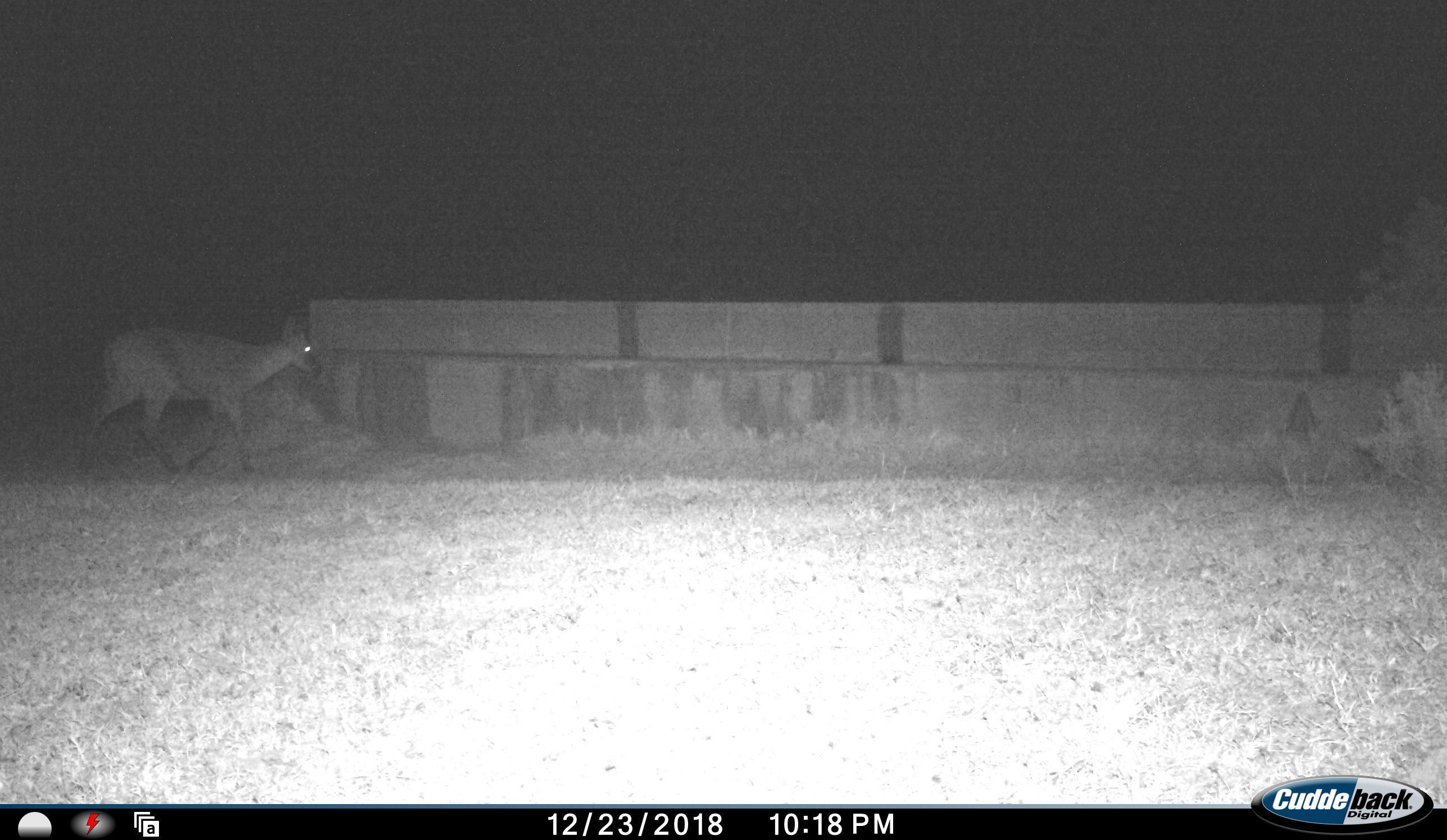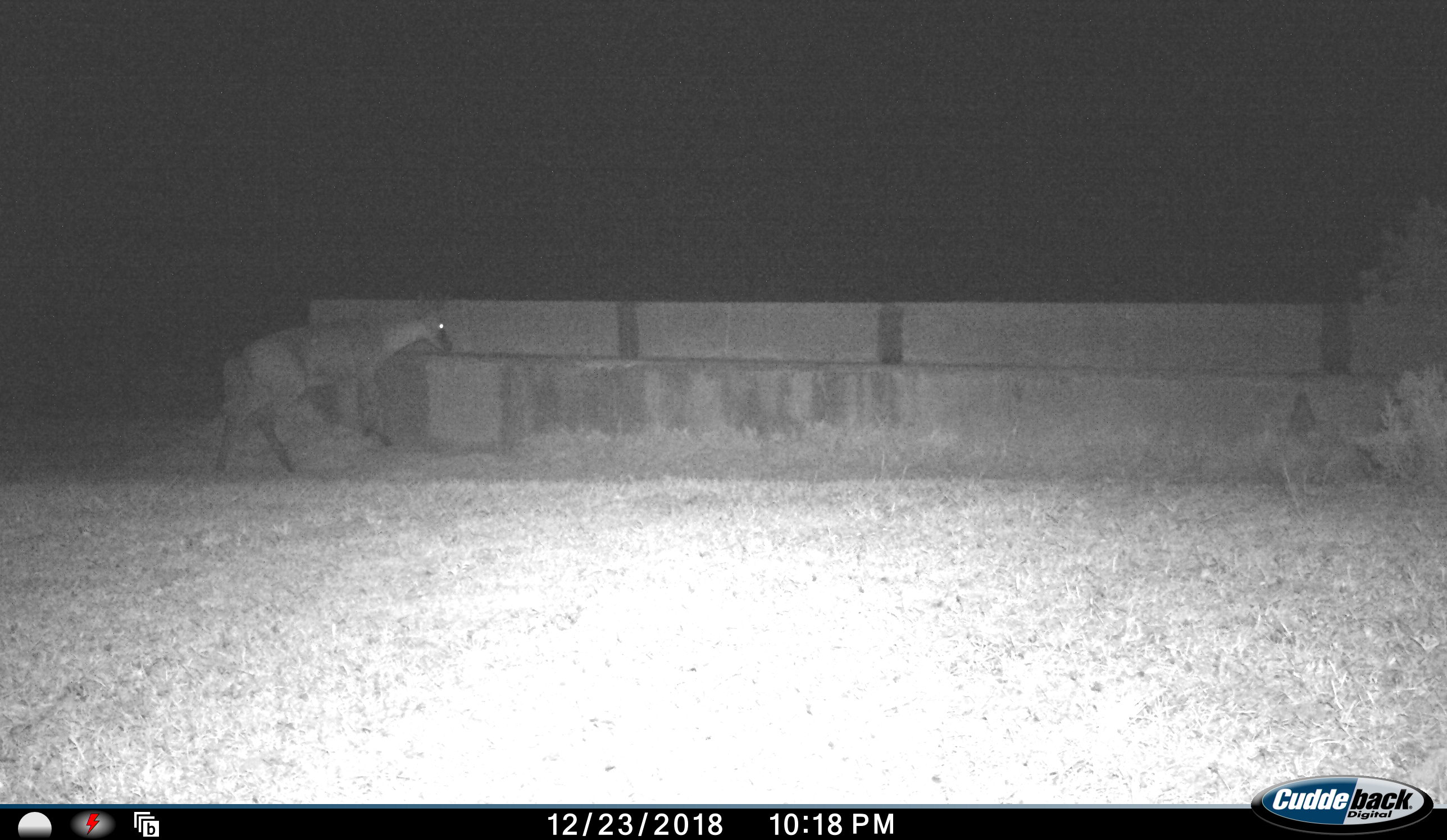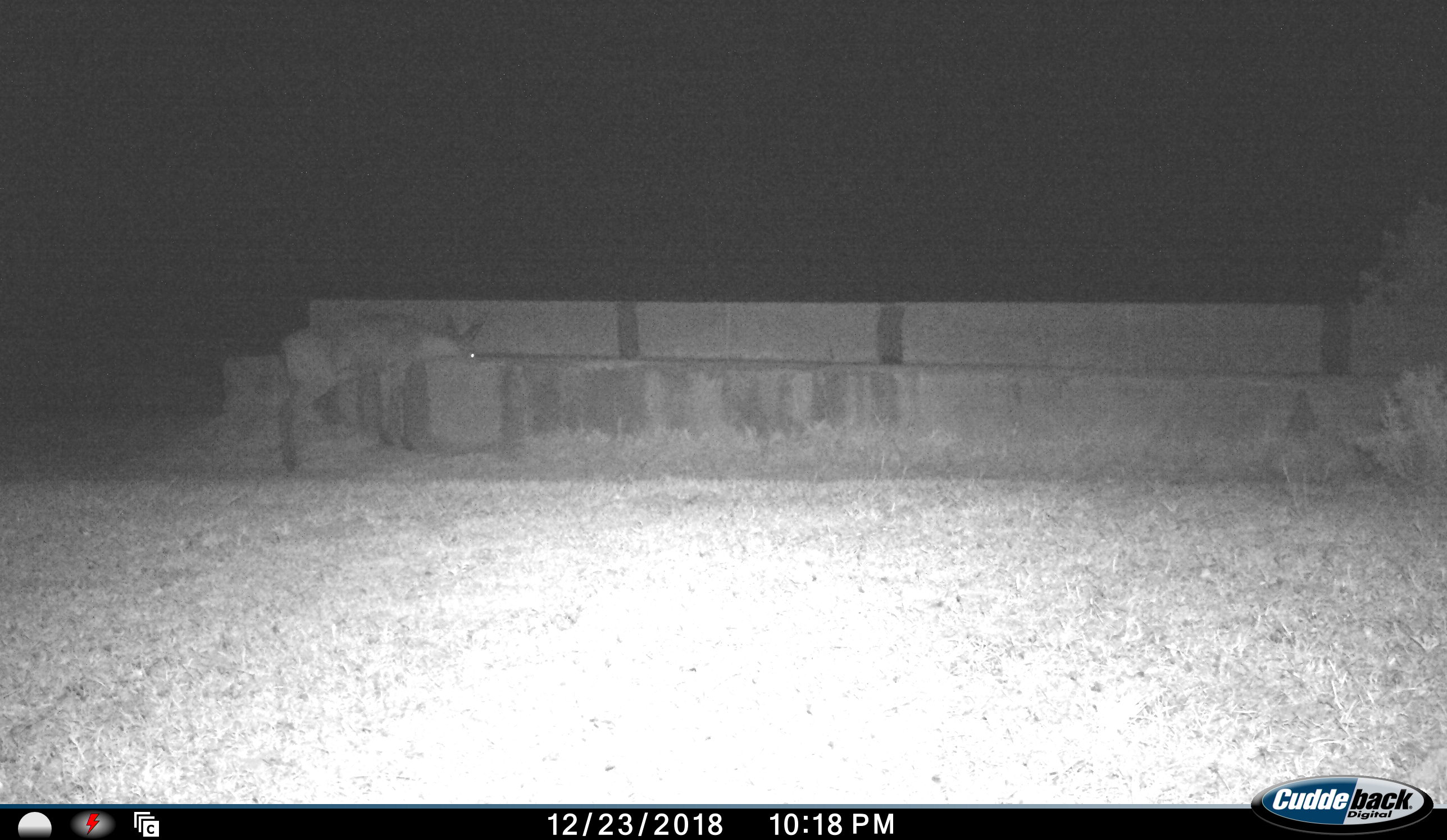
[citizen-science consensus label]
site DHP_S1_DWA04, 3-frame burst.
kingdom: Animalia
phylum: Chordata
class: Mammalia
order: Artiodactyla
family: Bovidae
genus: Sylvicapra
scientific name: Sylvicapra grimmia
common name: common duiker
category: duikercommongrey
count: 1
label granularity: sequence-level